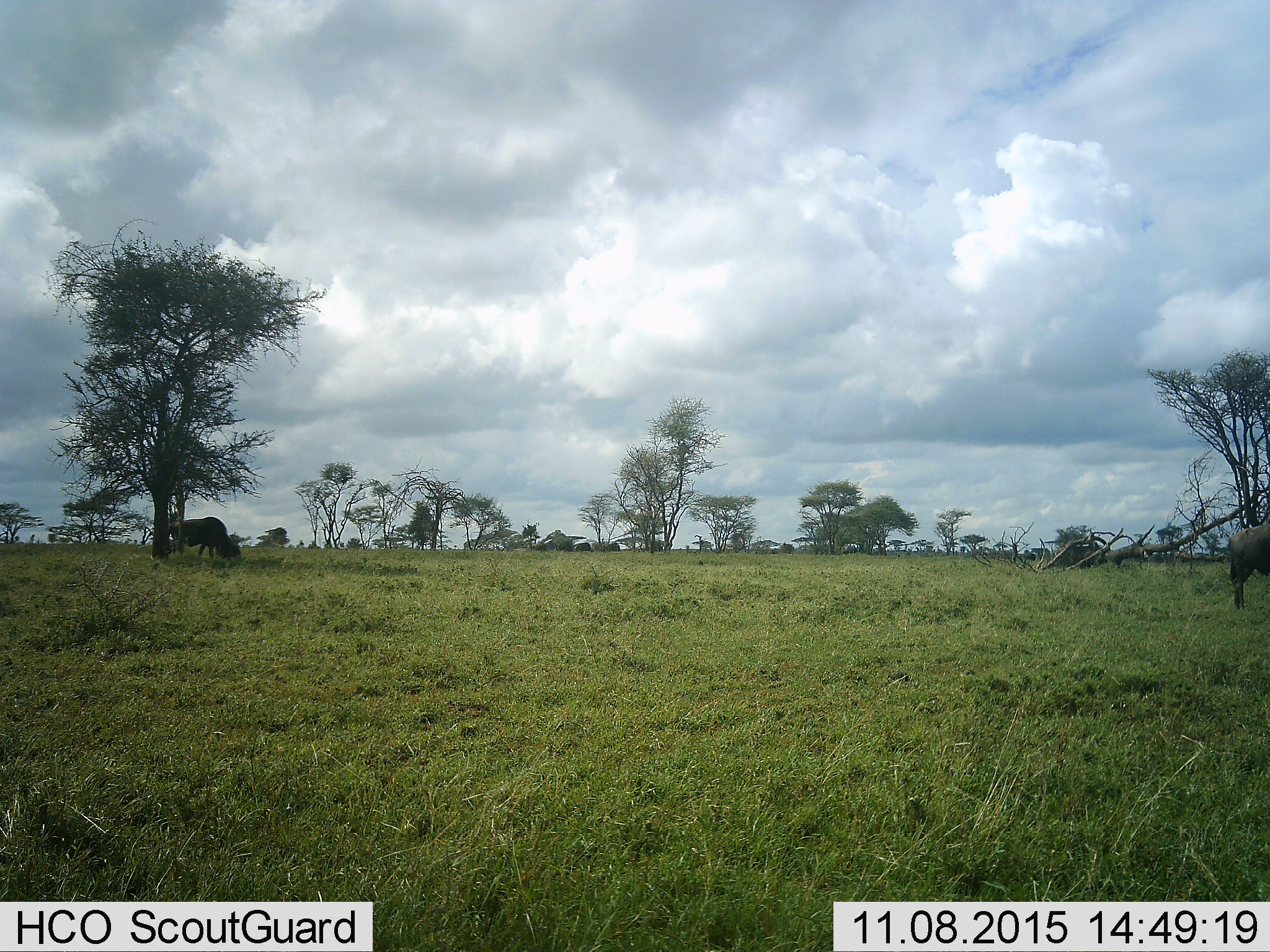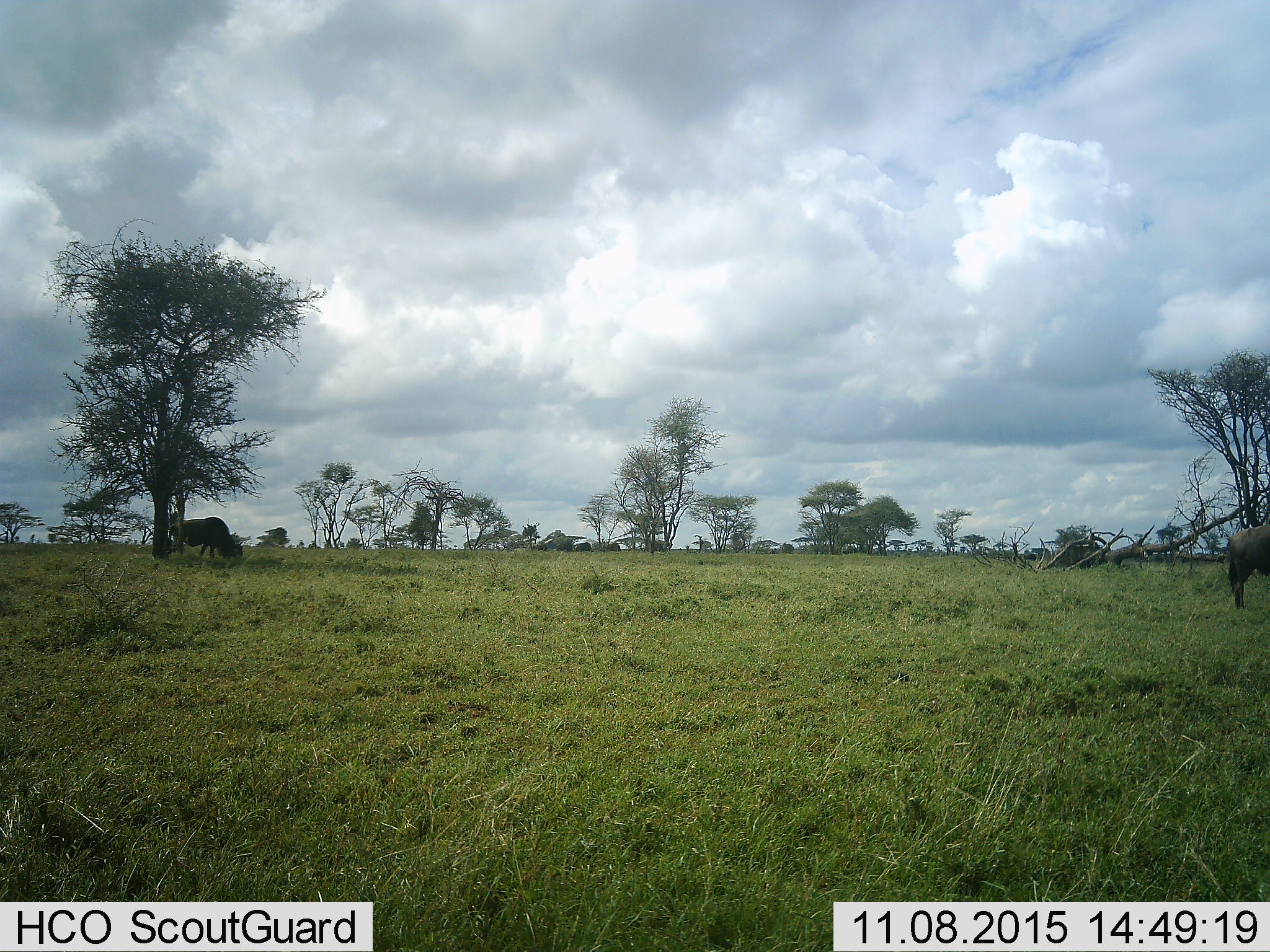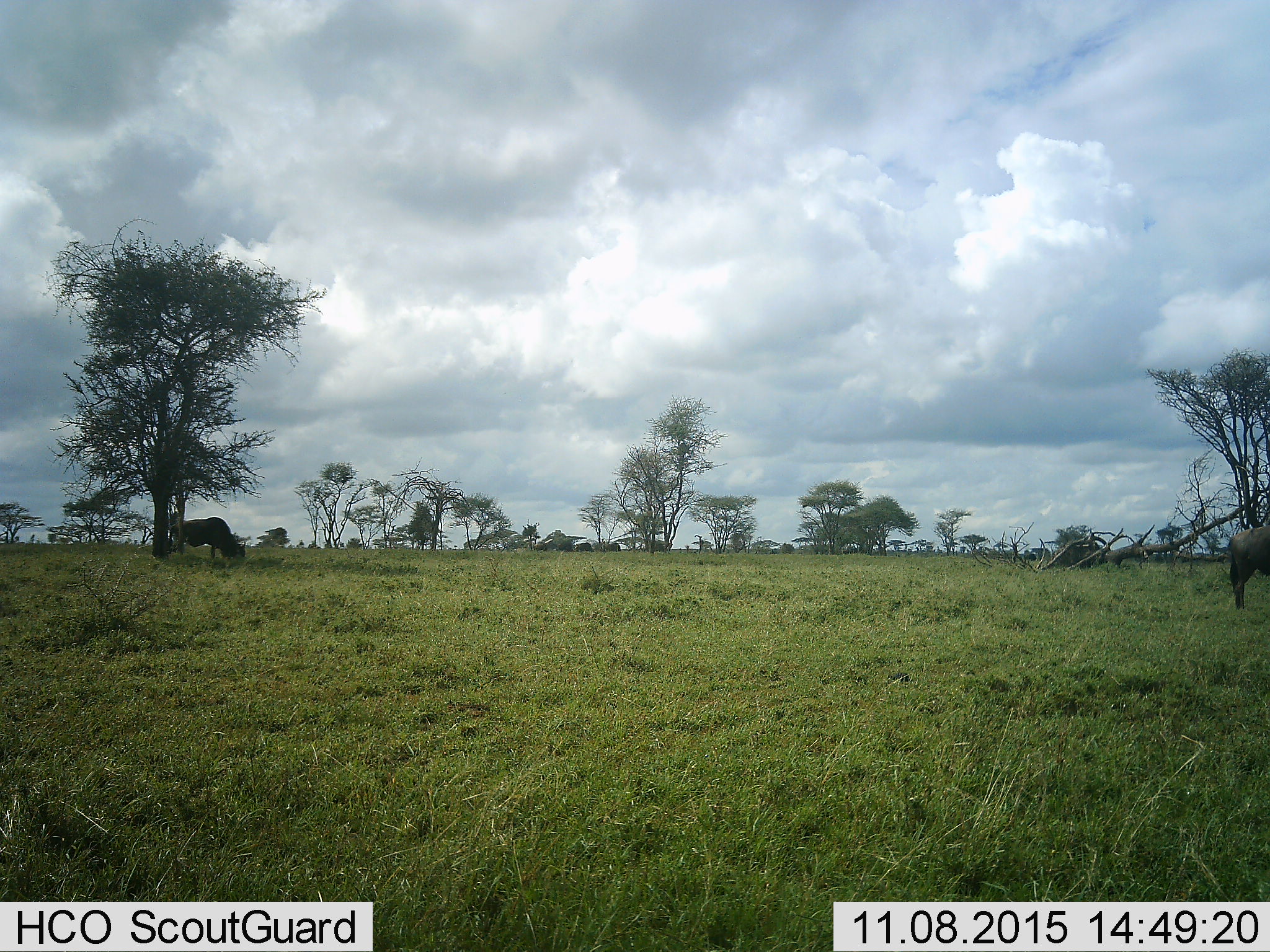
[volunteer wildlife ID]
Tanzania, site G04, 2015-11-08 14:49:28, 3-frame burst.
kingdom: Animalia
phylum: Chordata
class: Mammalia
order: Artiodactyla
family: Bovidae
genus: Connochaetes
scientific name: Connochaetes taurinus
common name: blue wildebeest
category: wildebeest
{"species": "wildebeest (blue wildebeest) (Connochaetes taurinus)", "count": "4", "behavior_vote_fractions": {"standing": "50%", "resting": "0%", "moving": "70%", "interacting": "0%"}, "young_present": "0%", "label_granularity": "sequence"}